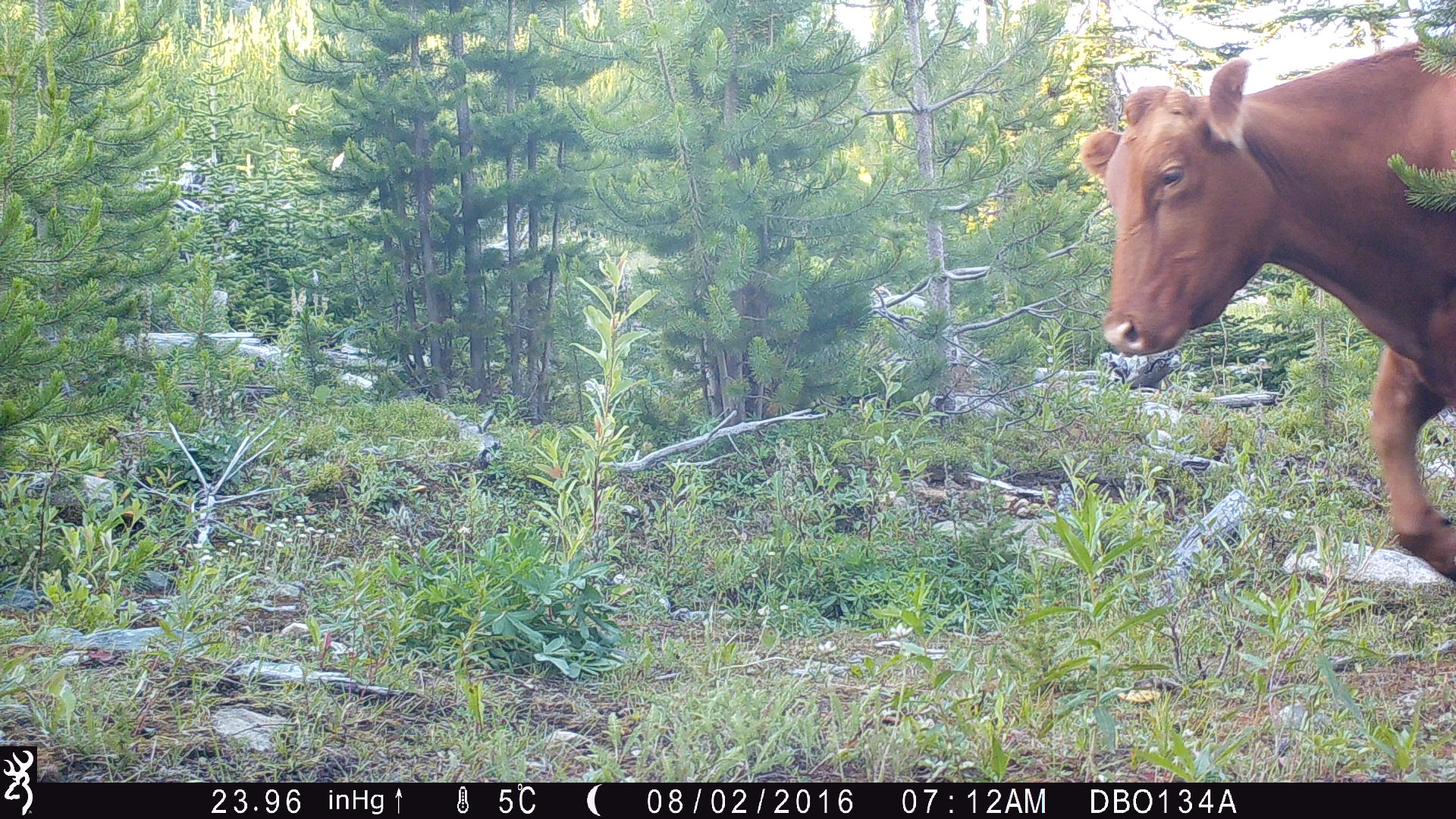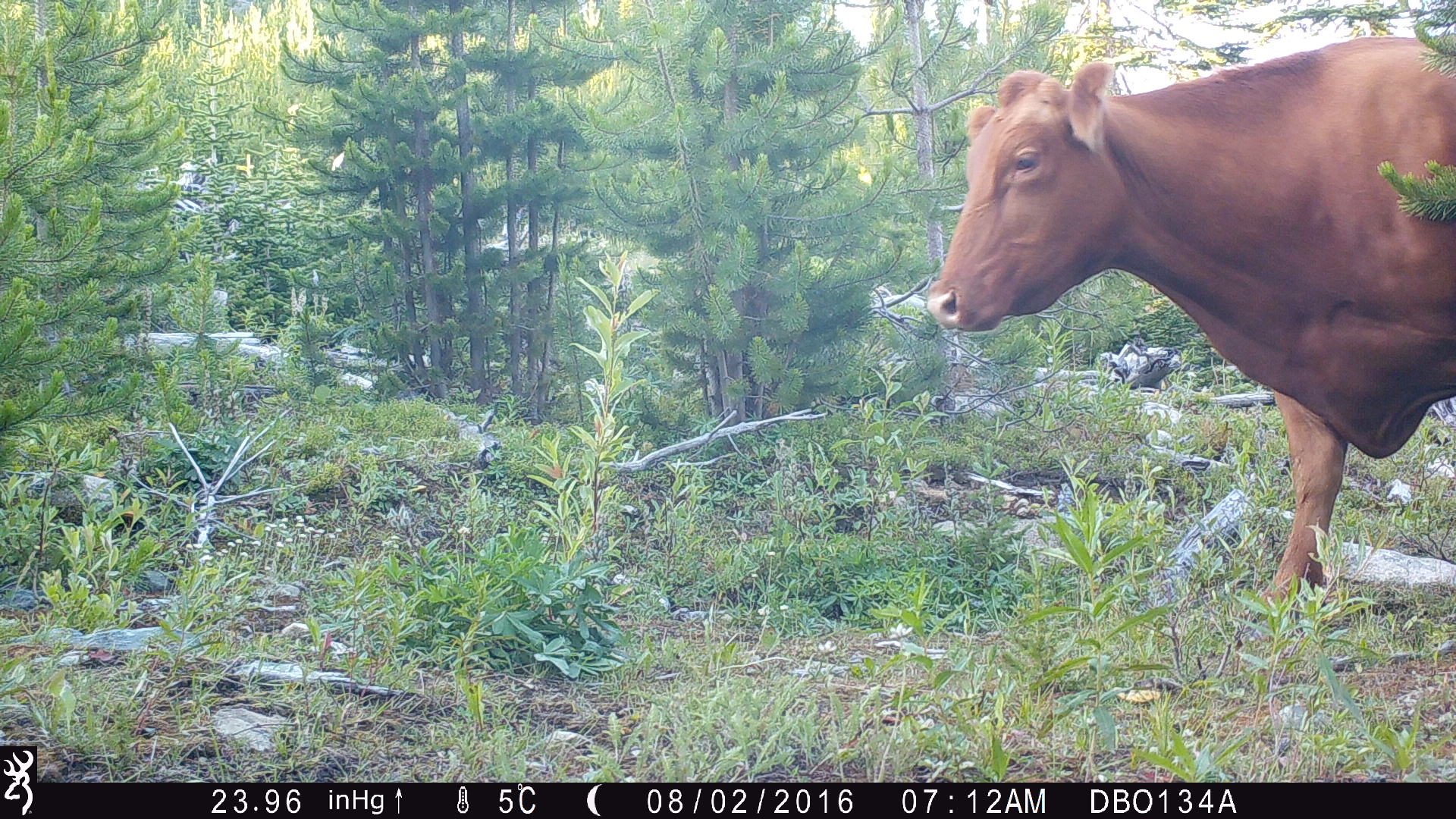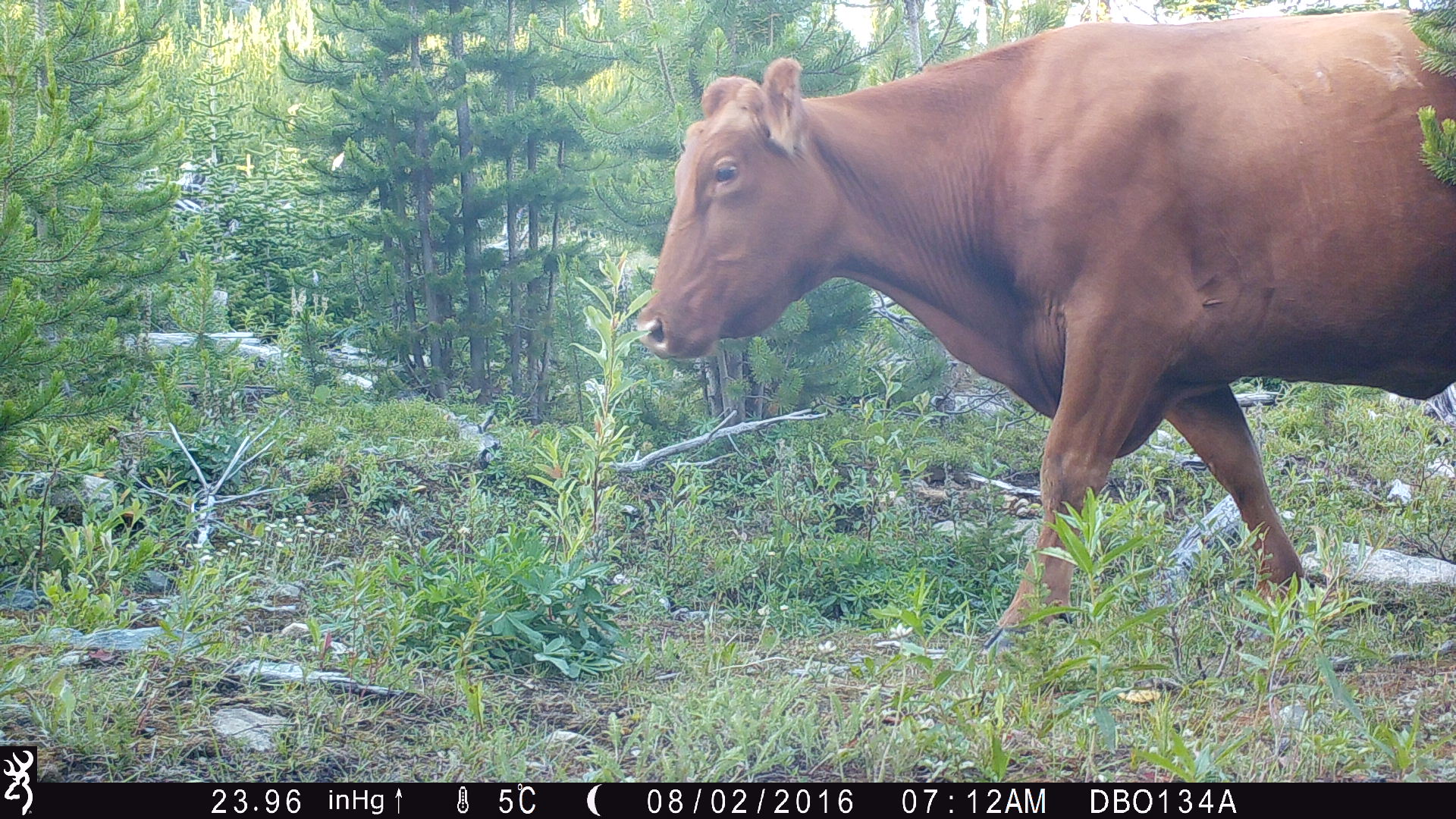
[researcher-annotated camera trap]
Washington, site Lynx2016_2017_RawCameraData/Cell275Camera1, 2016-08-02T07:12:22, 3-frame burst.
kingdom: Animalia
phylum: Chordata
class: Mammalia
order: Artiodactyla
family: Bovidae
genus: Bos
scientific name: Bos taurus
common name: domestic cattle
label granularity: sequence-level